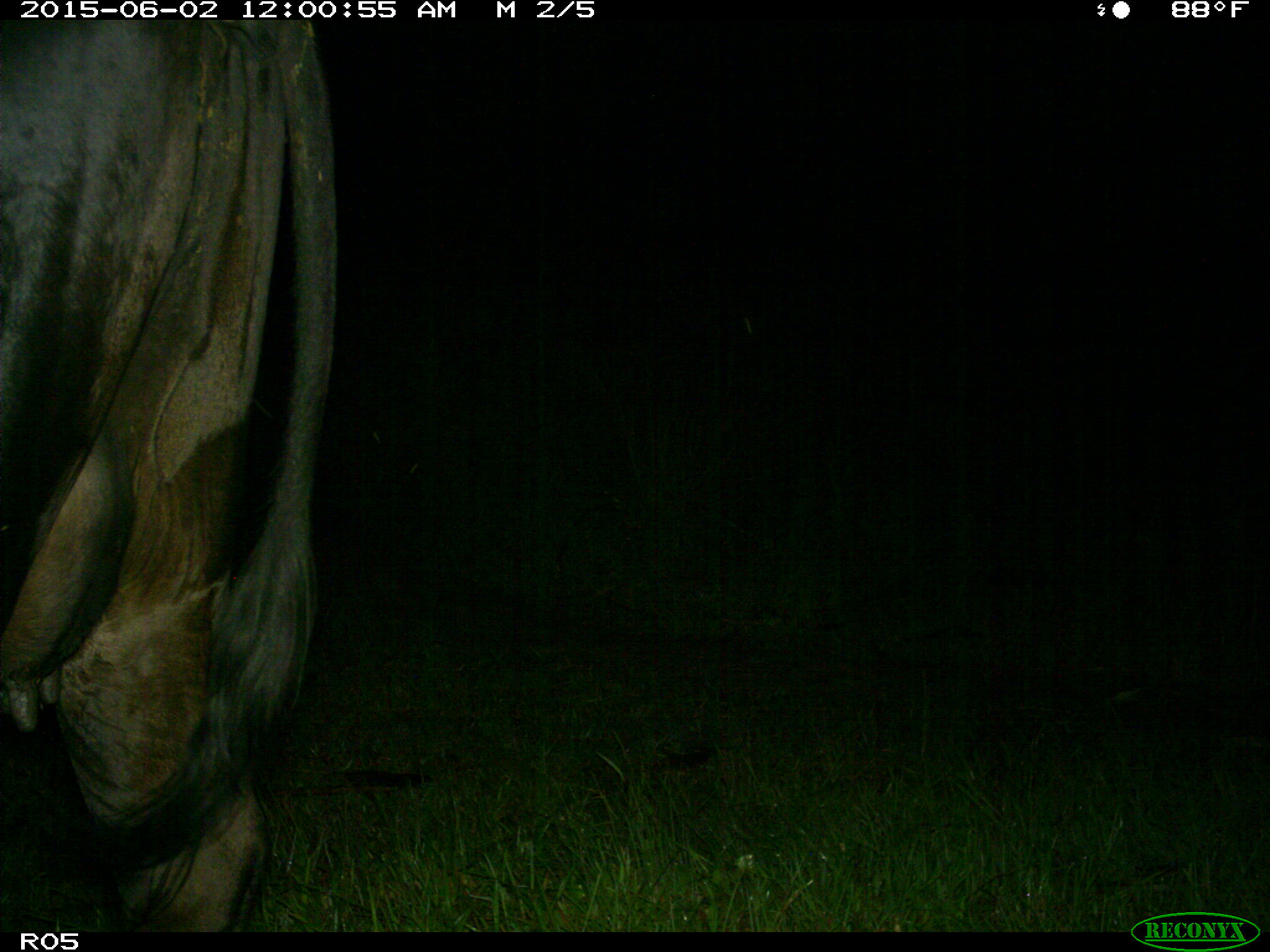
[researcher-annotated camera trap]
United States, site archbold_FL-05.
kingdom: Animalia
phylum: Chordata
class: Mammalia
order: Artiodactyla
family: Bovidae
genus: Bos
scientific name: Bos taurus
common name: domestic cow